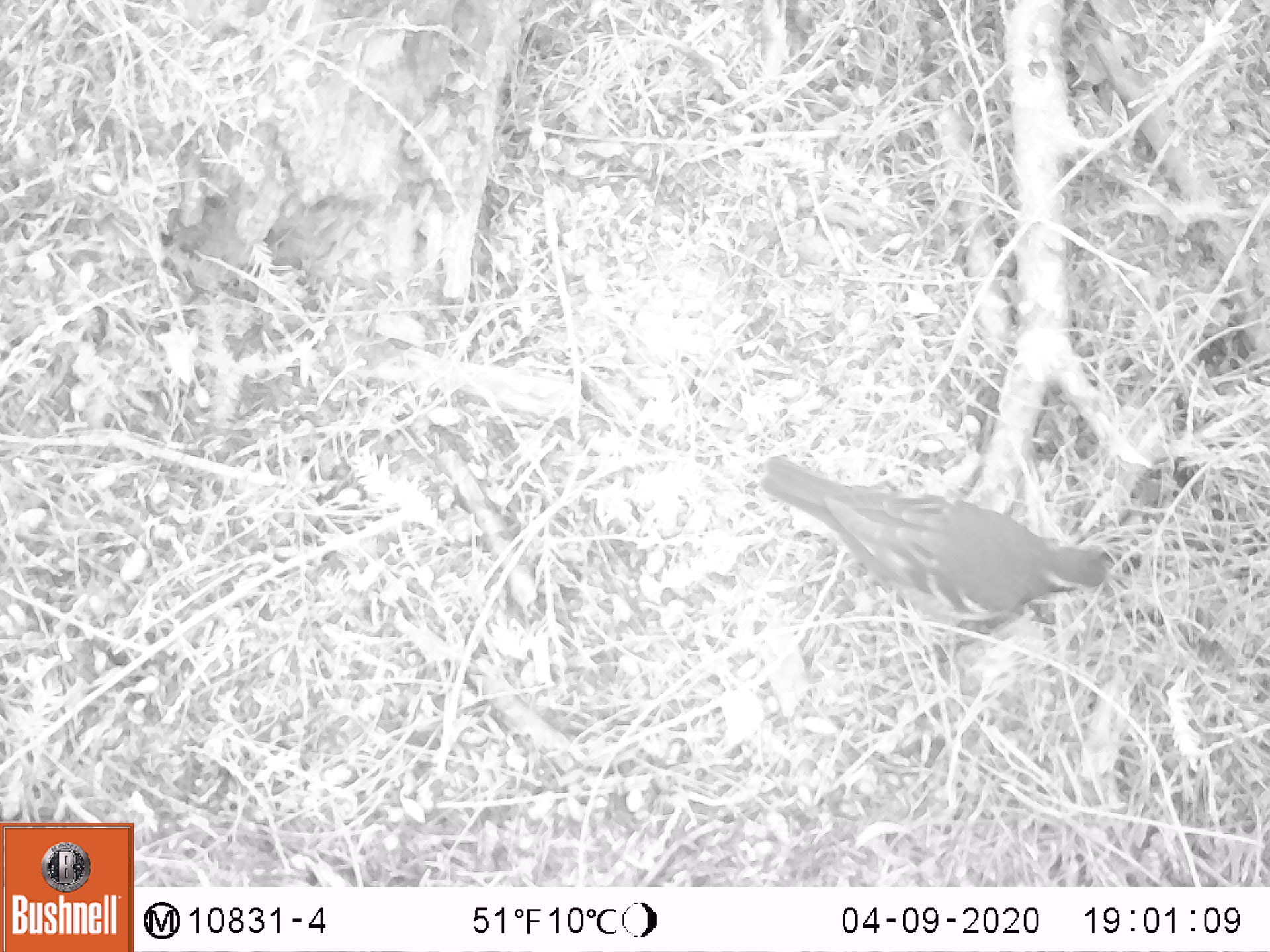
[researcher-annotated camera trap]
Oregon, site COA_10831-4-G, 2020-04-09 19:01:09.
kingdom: Animalia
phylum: Chordata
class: Aves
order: Passeriformes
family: Turdidae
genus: Ixoreus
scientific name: Ixoreus naevius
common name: varied thrush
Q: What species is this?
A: Varied thrush (Ixoreus naevius).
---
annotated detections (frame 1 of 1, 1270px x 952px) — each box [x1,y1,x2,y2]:
varied thrush: [757,454,1117,634]